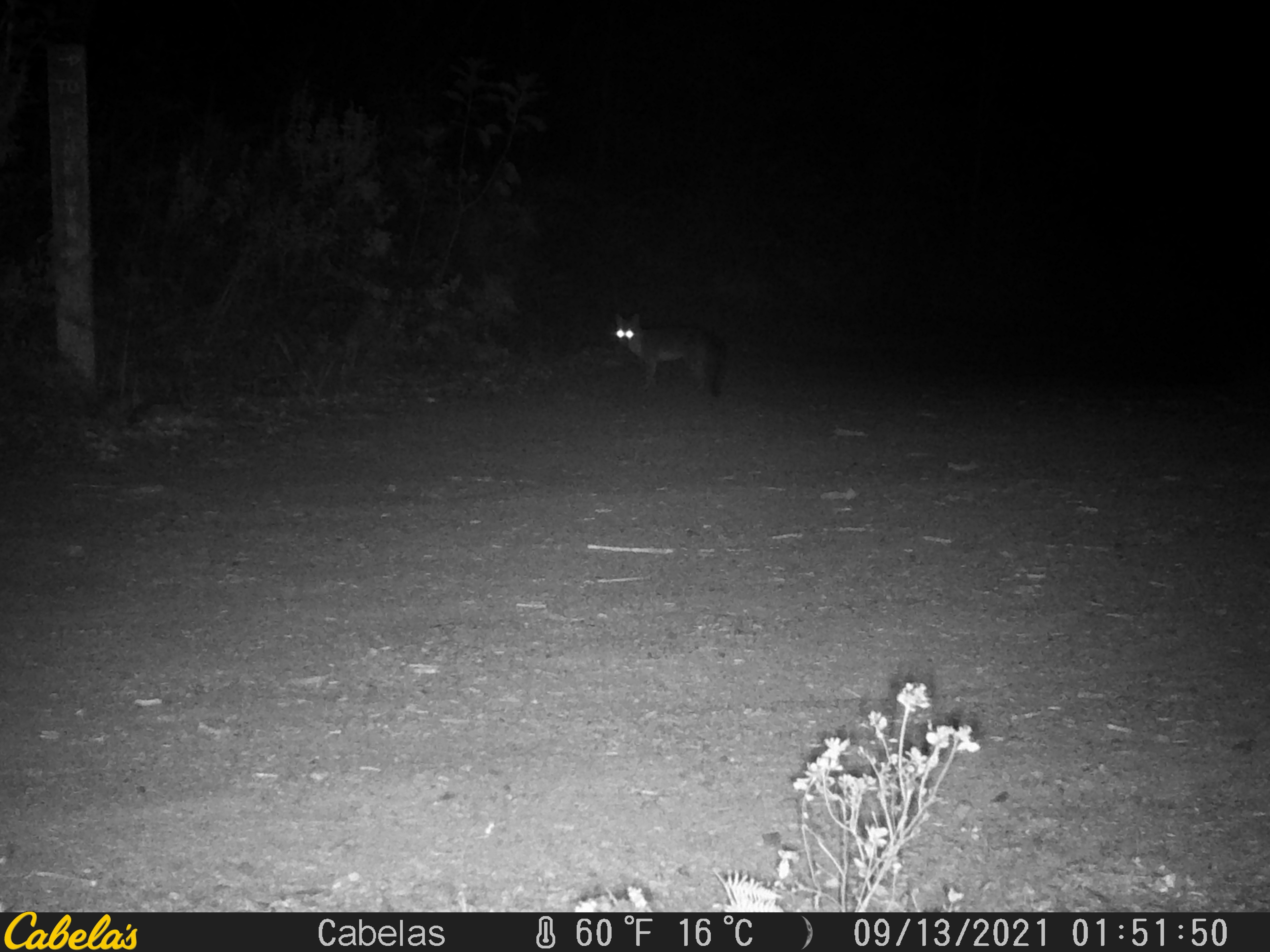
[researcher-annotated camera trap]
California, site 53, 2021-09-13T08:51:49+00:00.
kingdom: Animalia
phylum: Chordata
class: Mammalia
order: Carnivora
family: Canidae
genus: Urocyon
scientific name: Urocyon cinereoargenteus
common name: gray fox